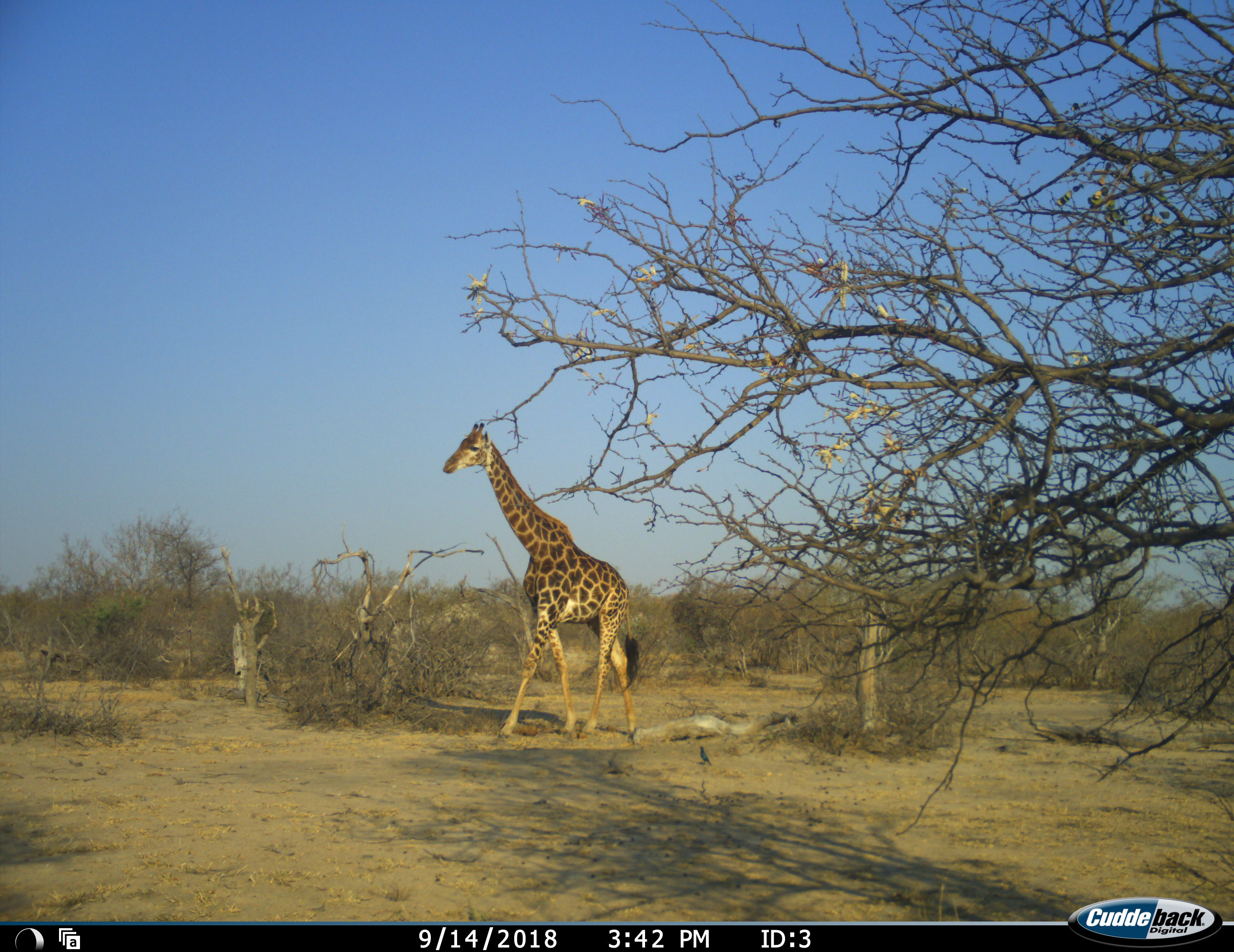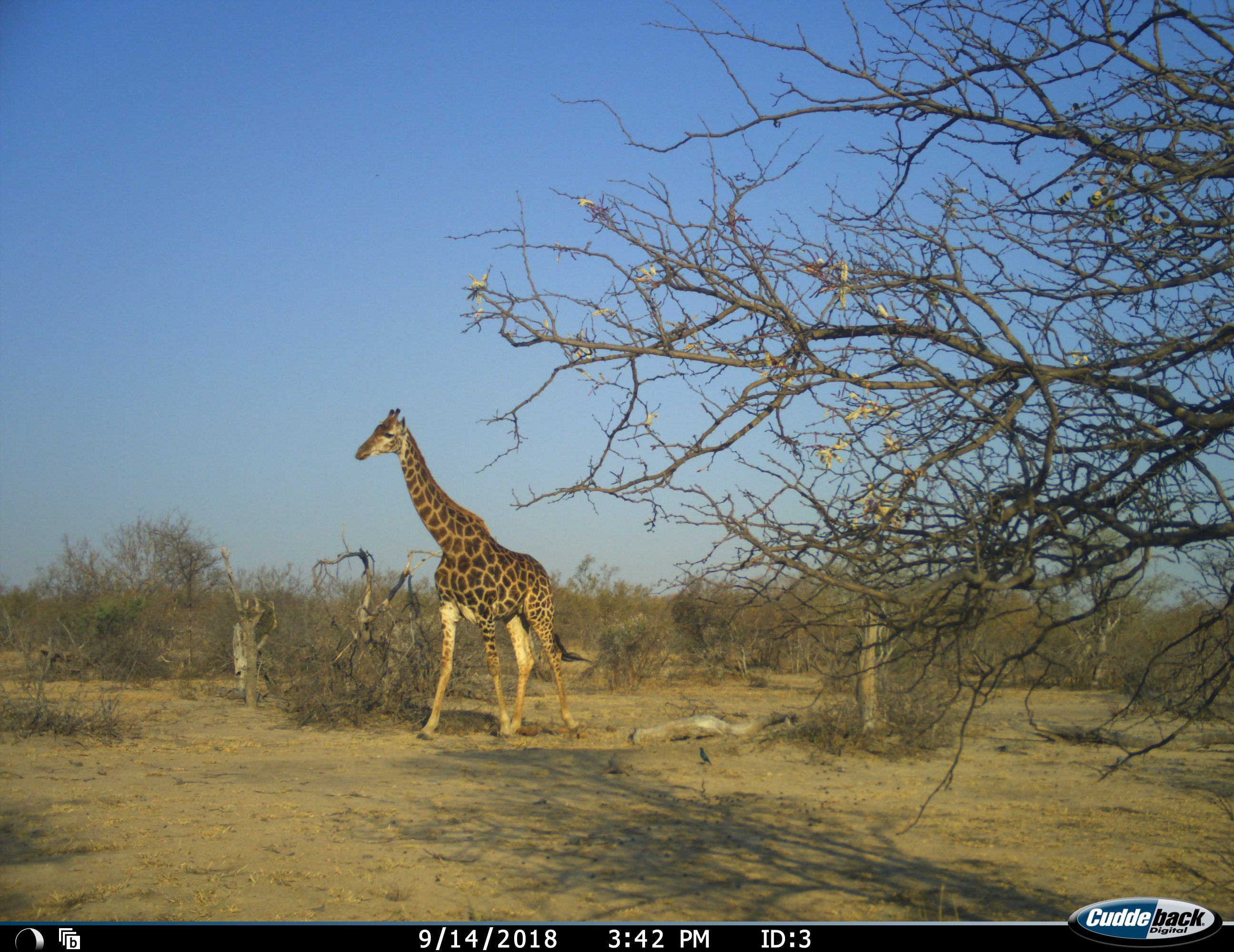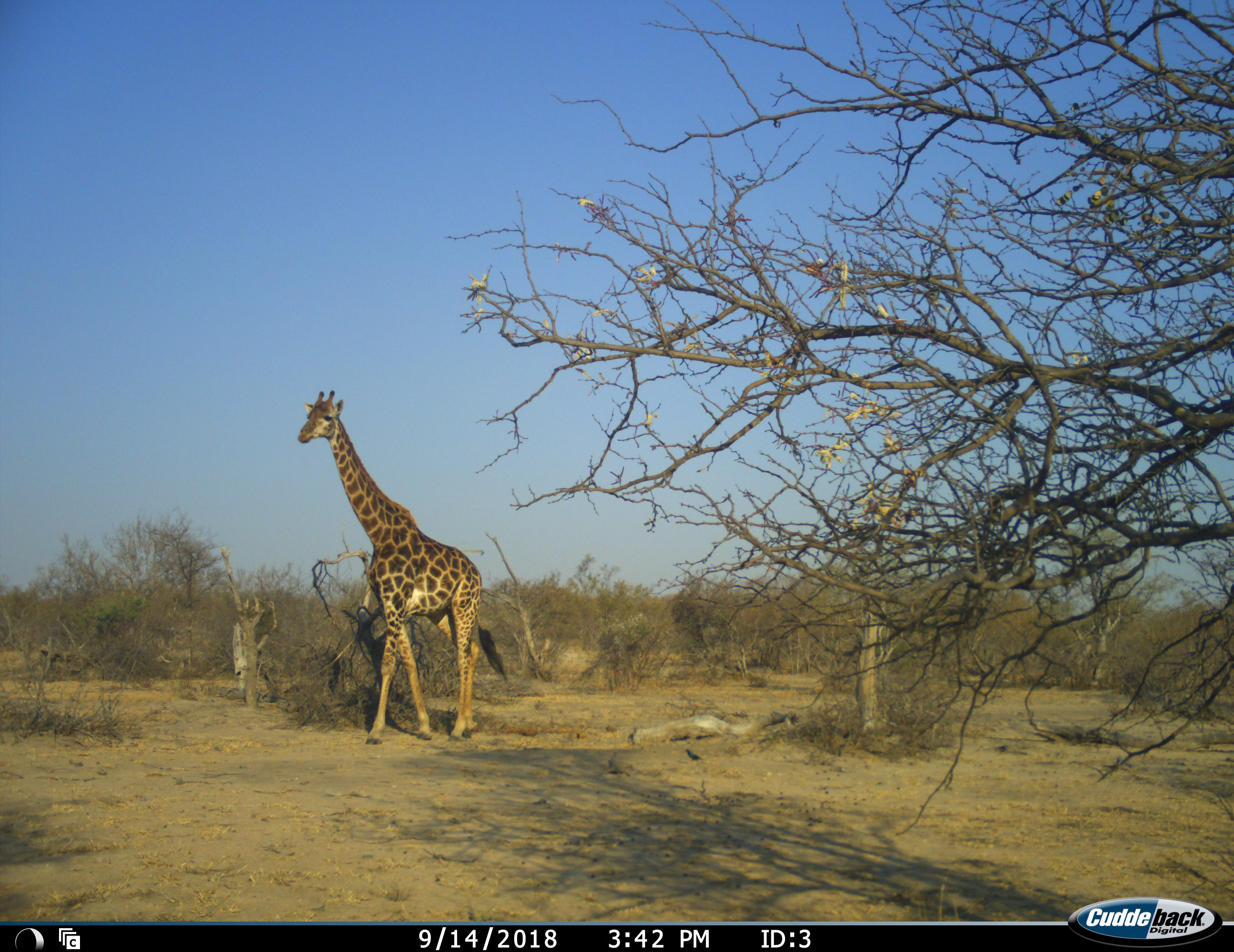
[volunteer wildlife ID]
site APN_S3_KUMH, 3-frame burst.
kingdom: Animalia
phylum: Chordata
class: Mammalia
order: Artiodactyla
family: Giraffidae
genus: Giraffa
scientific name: Giraffa camelopardalis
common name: giraffe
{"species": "giraffe (Giraffa camelopardalis)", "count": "1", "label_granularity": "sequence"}